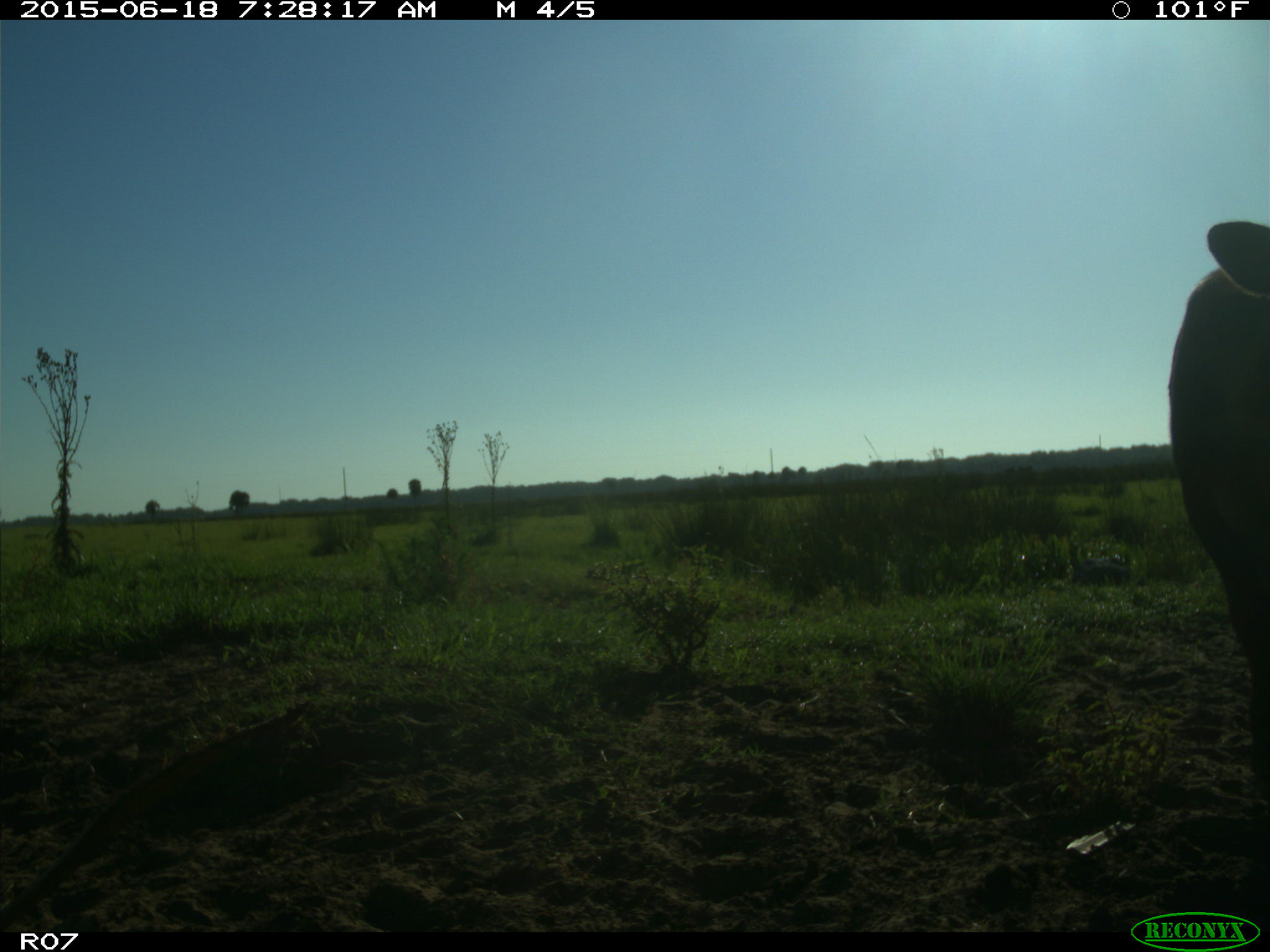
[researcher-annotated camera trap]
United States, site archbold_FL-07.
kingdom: Animalia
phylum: Chordata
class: Mammalia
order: Artiodactyla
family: Bovidae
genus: Bos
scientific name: Bos taurus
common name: domestic cow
Bos taurus (domestic cow).